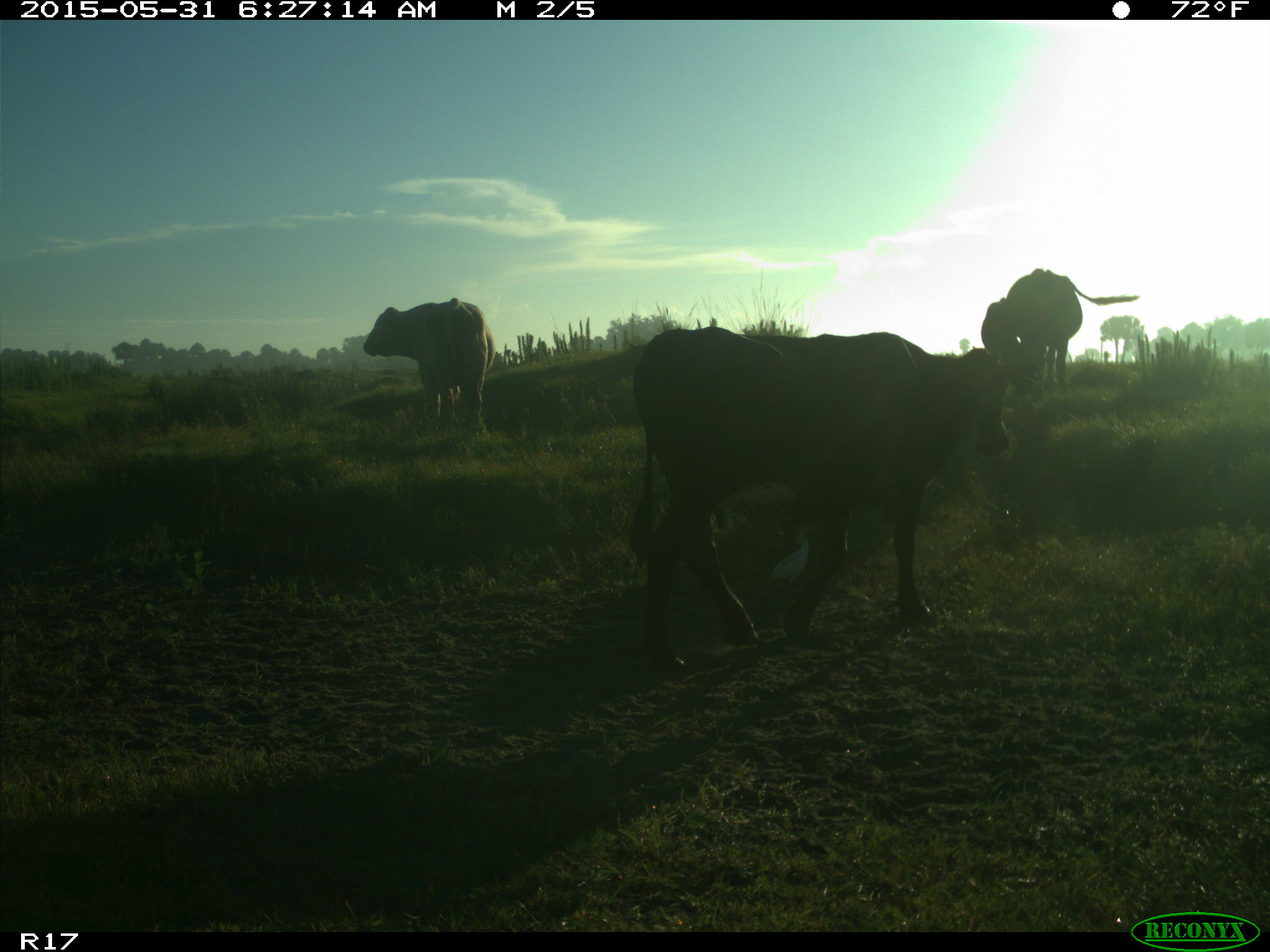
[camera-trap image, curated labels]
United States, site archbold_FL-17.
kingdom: Animalia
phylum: Chordata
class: Mammalia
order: Artiodactyla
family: Bovidae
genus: Bos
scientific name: Bos taurus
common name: domestic cow